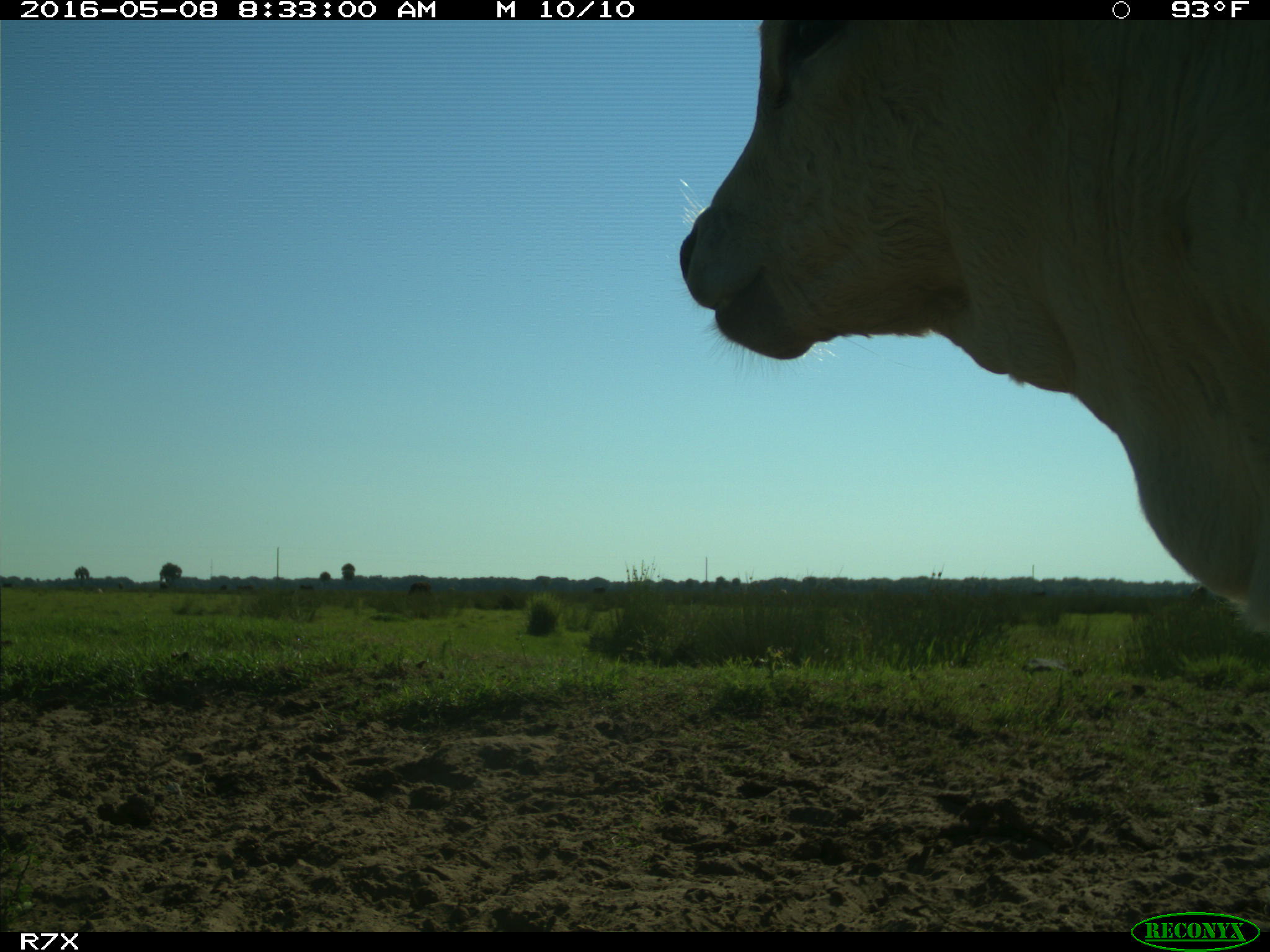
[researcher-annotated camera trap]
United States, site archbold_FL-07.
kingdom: Animalia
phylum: Chordata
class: Mammalia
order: Artiodactyla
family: Bovidae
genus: Bos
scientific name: Bos taurus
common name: domestic cow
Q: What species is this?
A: Bos taurus (domestic cow).